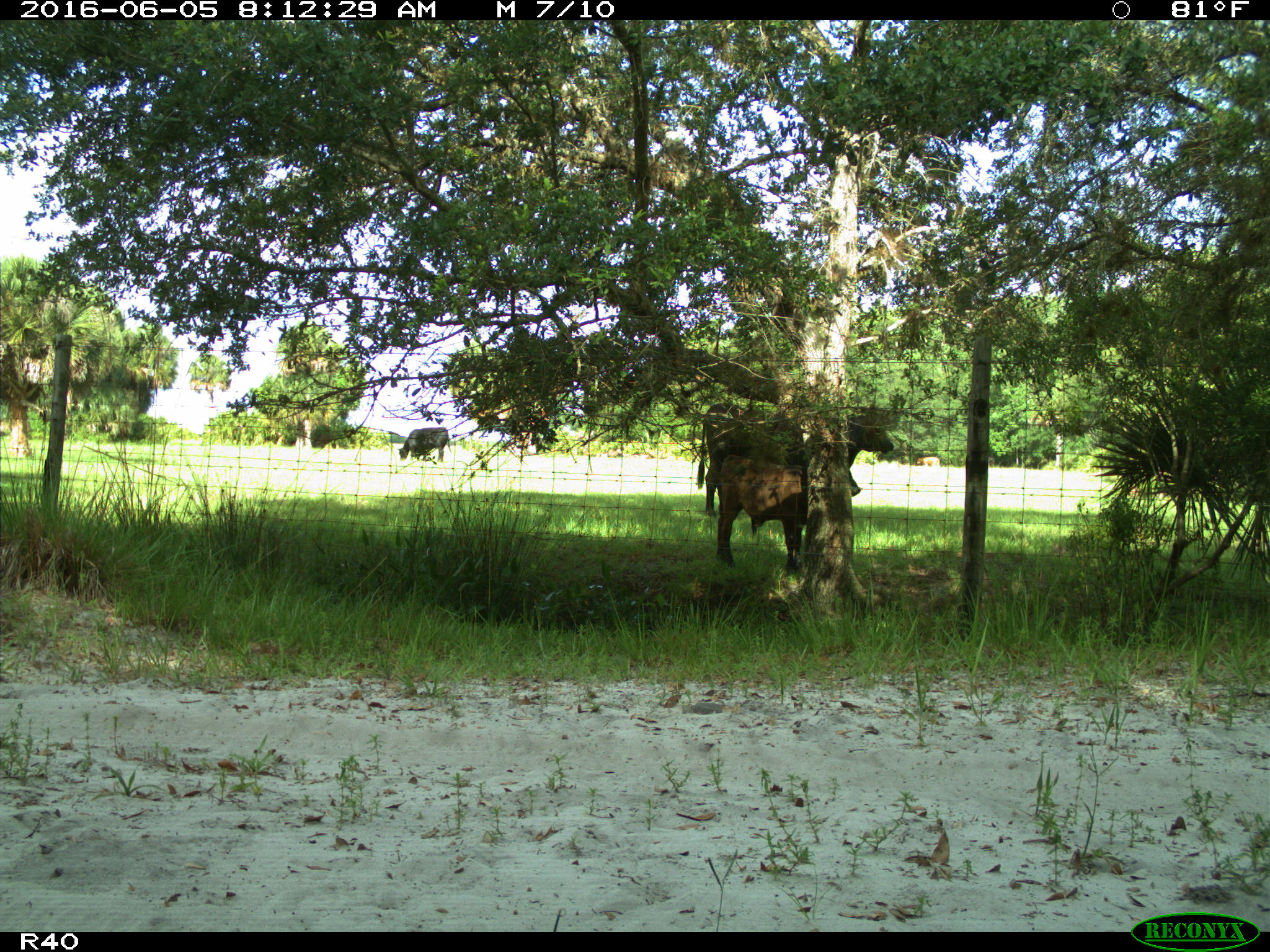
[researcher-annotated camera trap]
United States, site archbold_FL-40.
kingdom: Animalia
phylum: Chordata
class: Mammalia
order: Artiodactyla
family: Bovidae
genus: Bos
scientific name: Bos taurus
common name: domestic cow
Bos taurus (domestic cow).